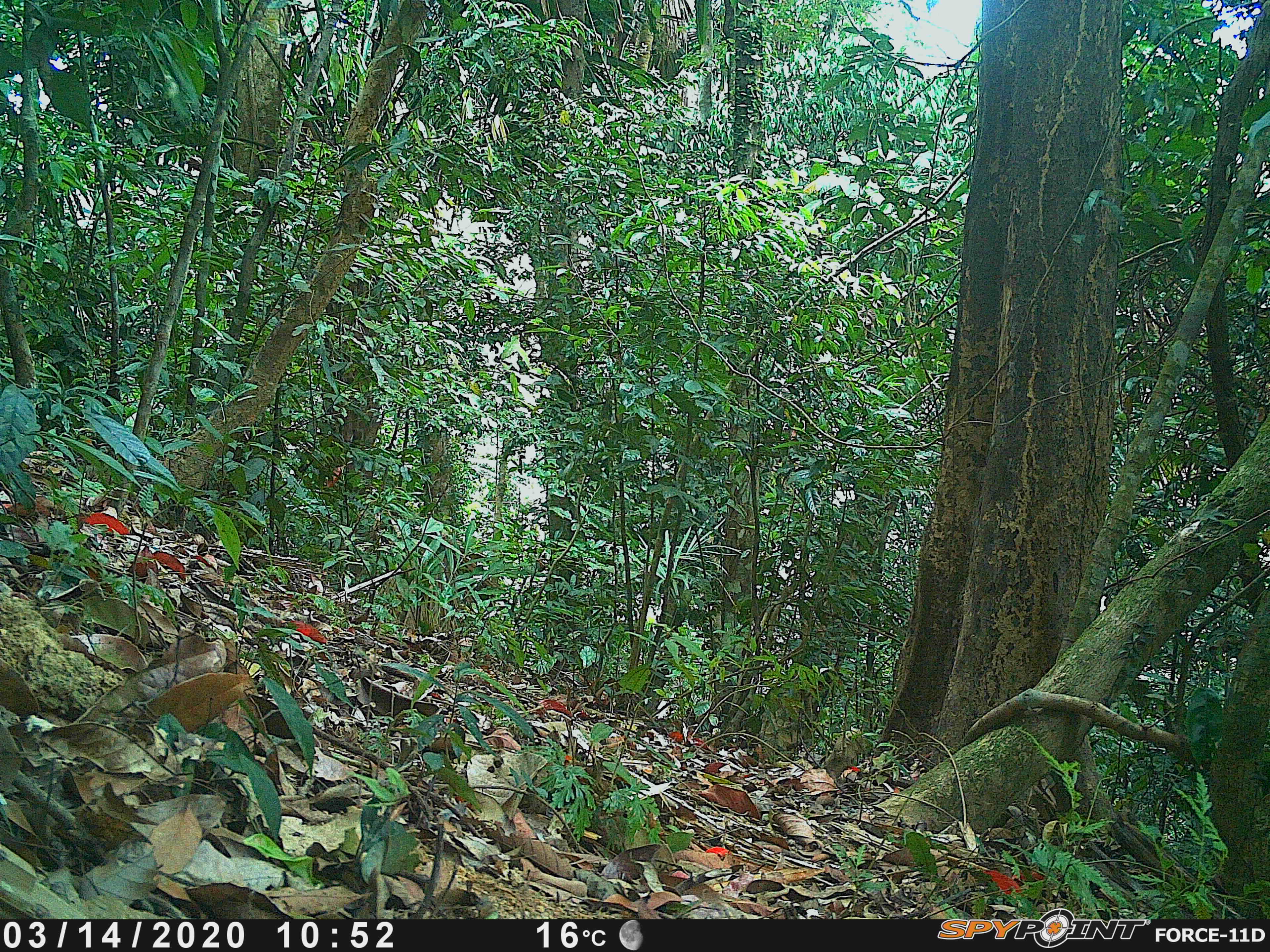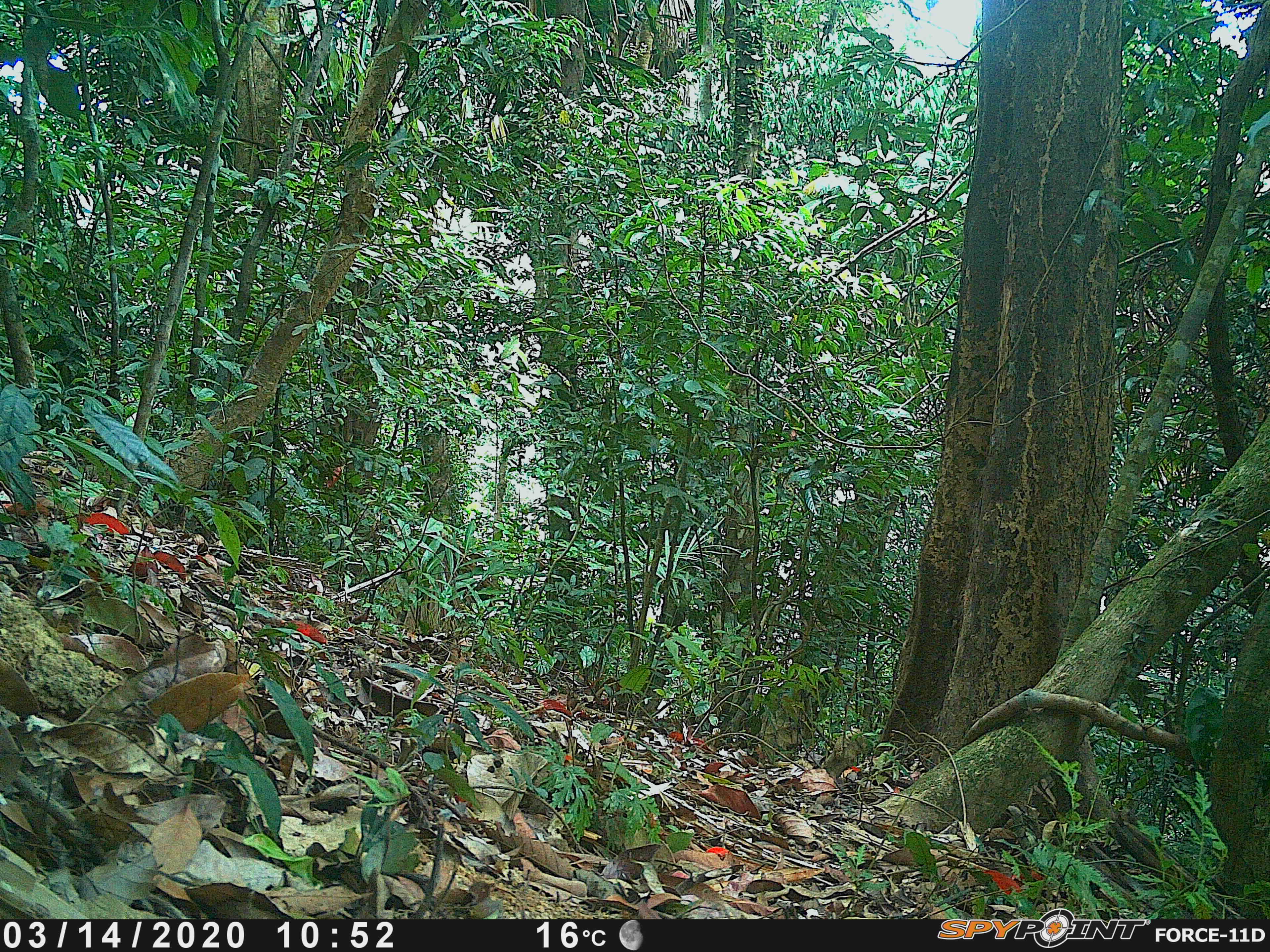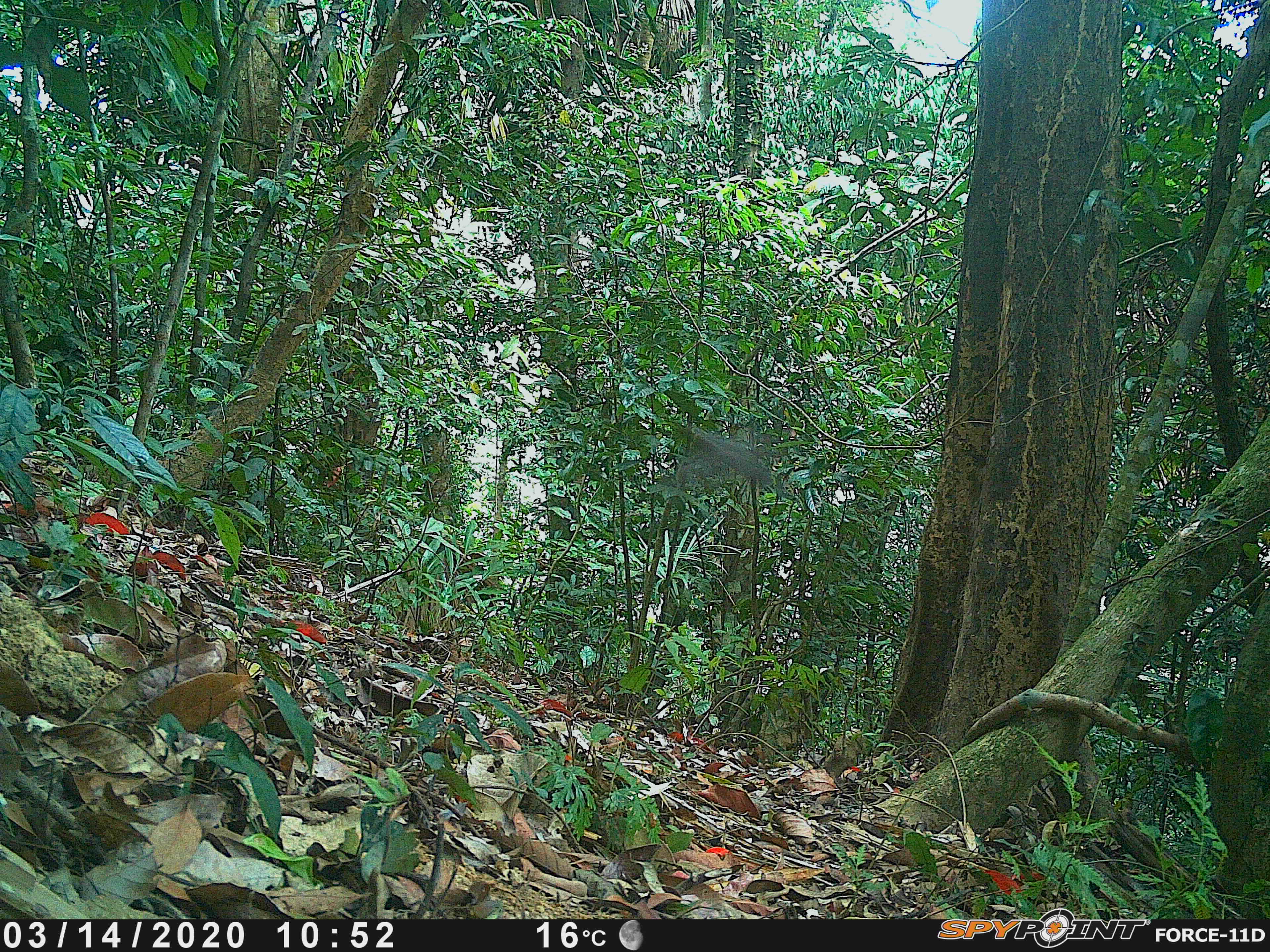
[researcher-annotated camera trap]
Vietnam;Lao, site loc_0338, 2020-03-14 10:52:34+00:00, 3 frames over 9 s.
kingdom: Animalia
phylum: Chordata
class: Aves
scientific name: Aves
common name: bird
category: unidentified bird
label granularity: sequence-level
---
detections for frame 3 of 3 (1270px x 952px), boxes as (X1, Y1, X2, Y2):
unidentified bird: (672, 421, 779, 486)